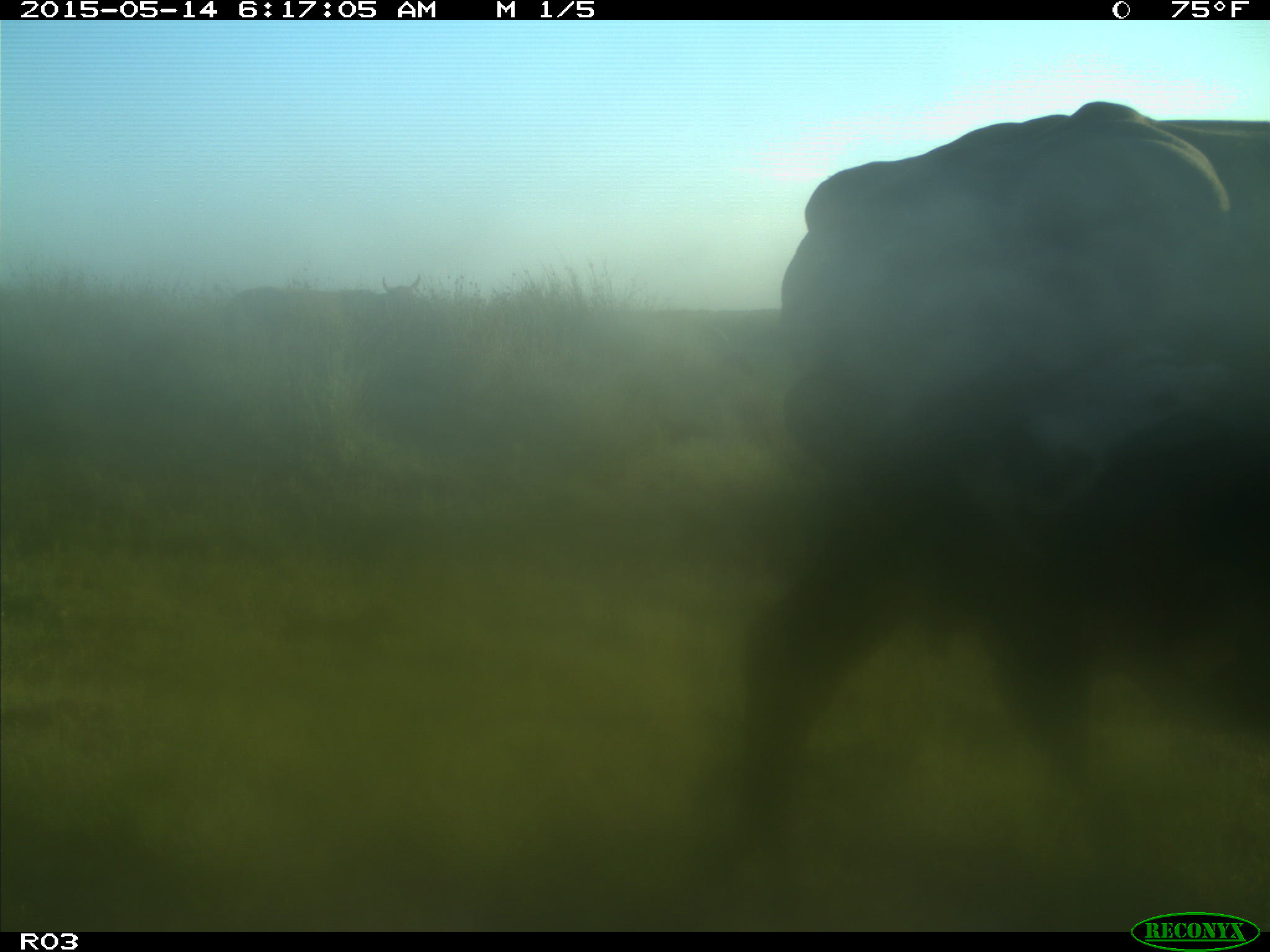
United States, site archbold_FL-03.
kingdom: Animalia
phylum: Chordata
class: Mammalia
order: Artiodactyla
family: Bovidae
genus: Bos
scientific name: Bos taurus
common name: domestic cow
Bos taurus (domestic cow).